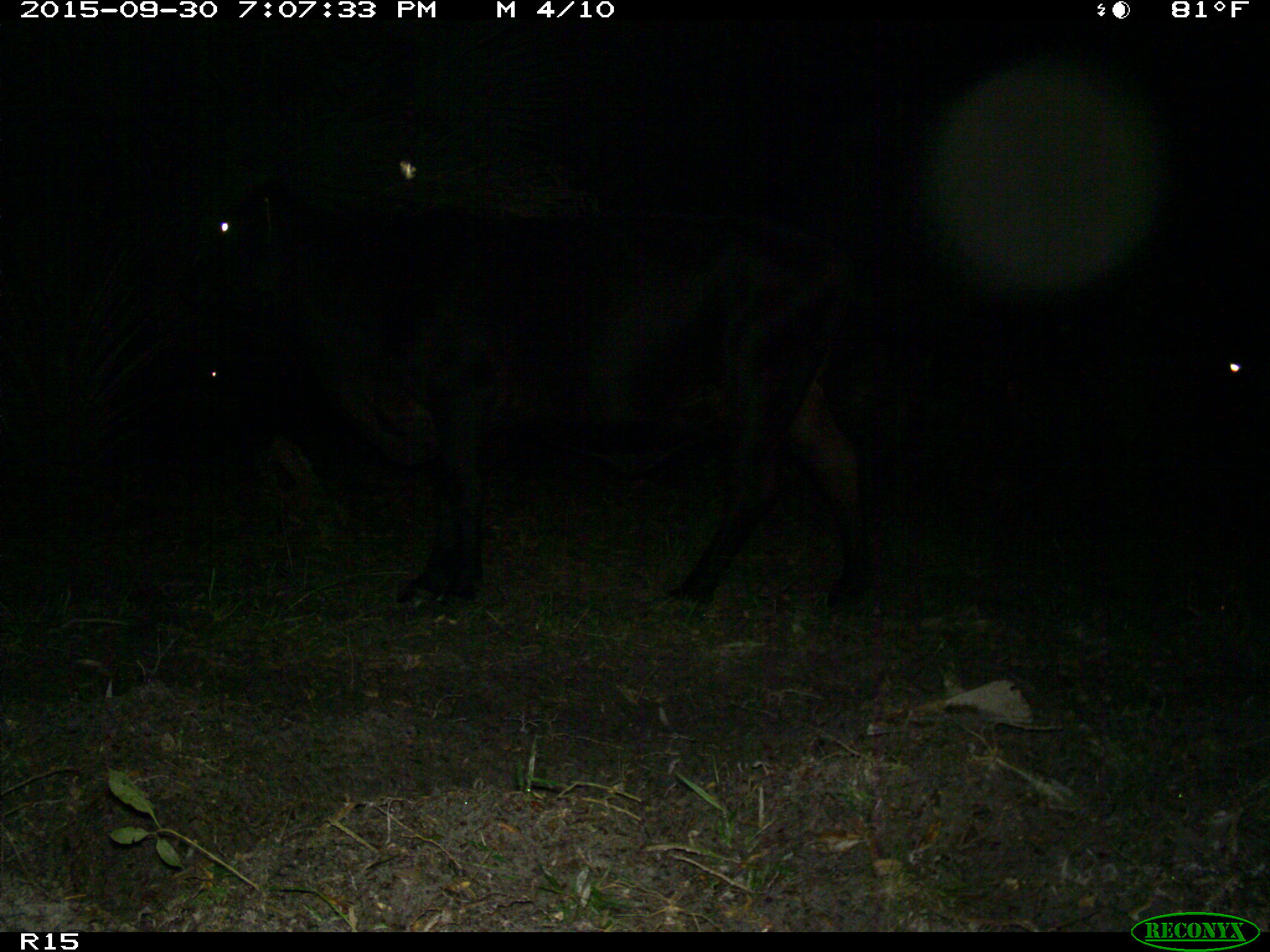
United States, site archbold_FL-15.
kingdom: Animalia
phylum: Chordata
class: Mammalia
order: Artiodactyla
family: Bovidae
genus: Bos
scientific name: Bos taurus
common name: domestic cow